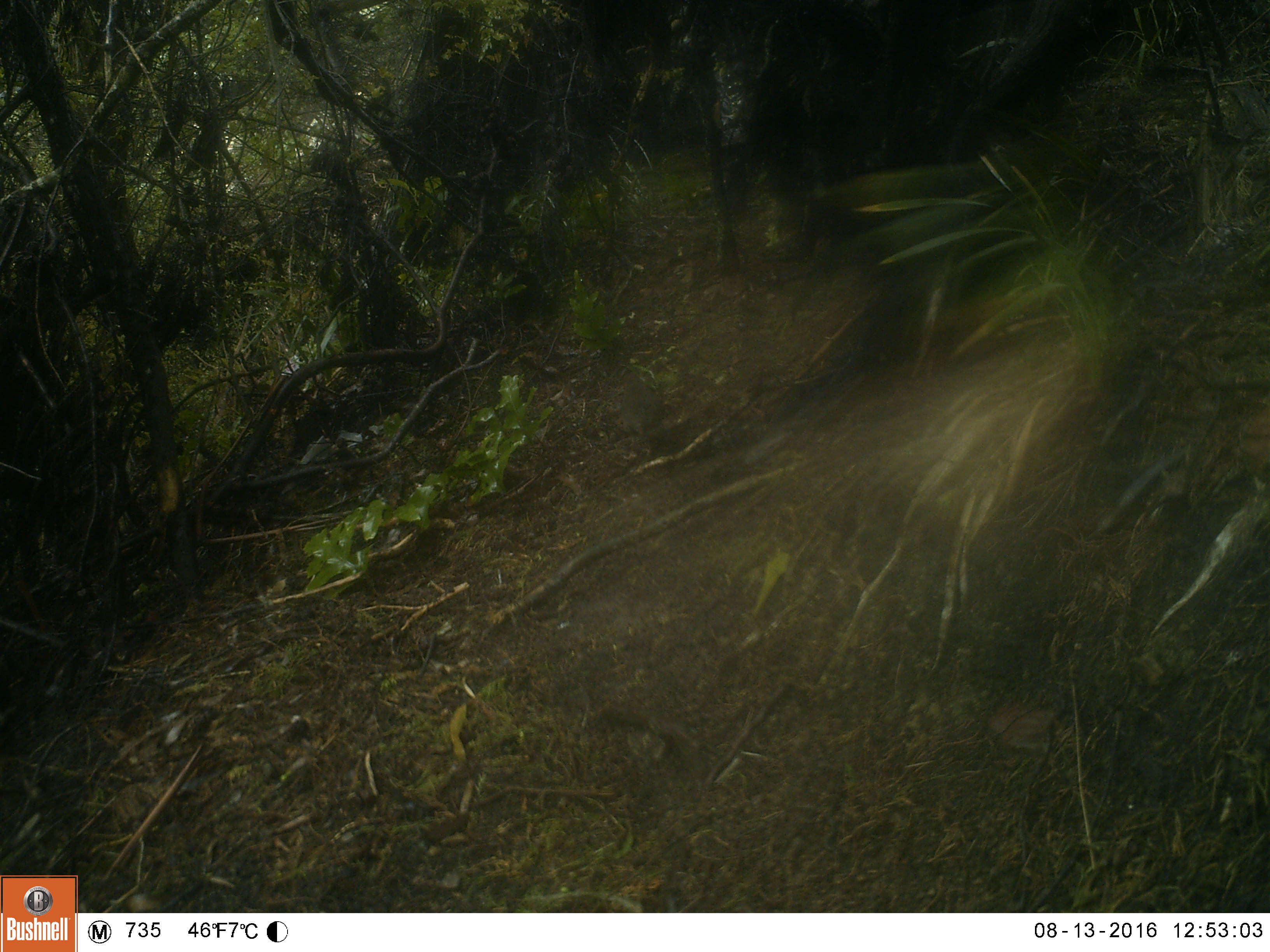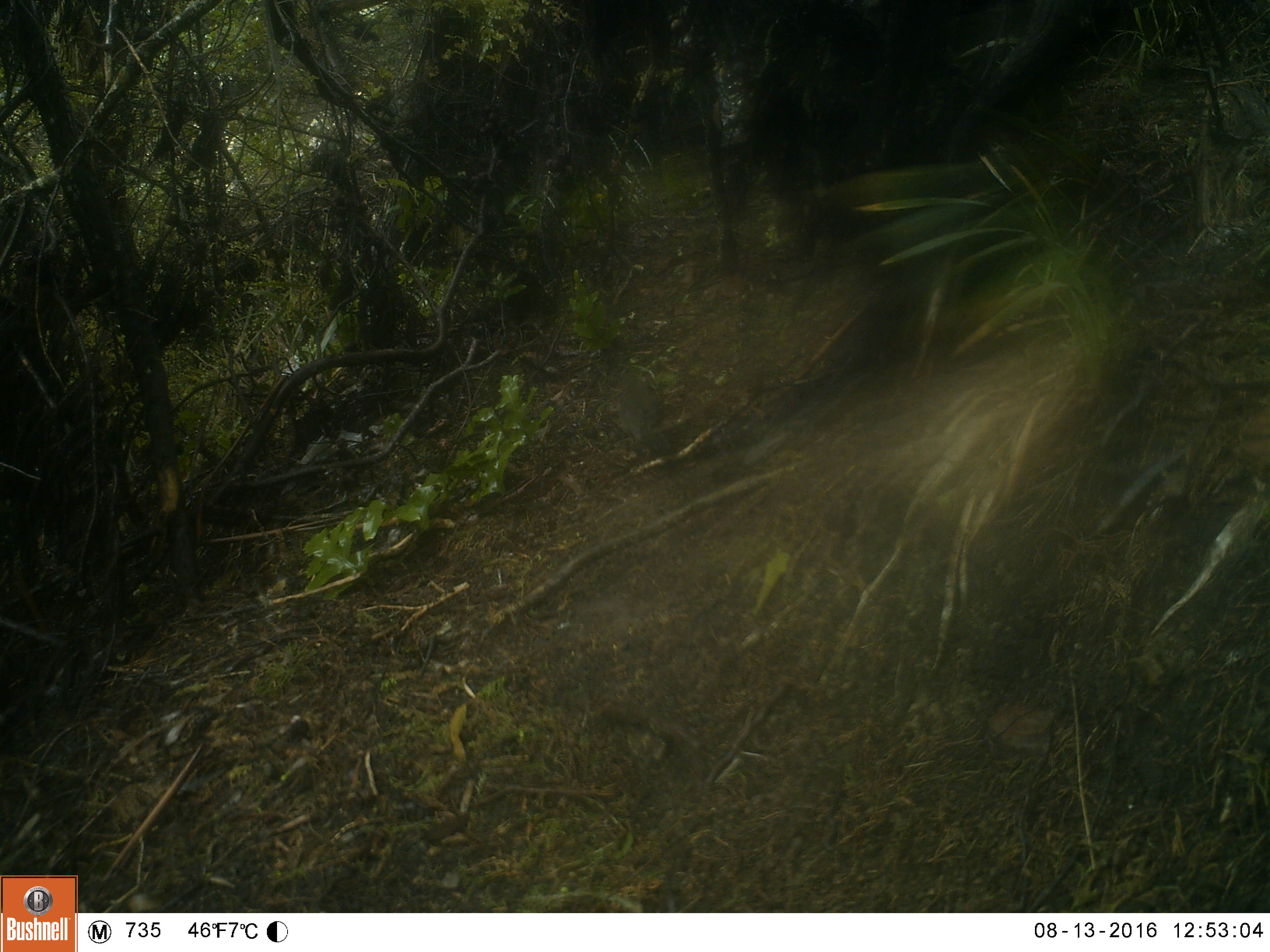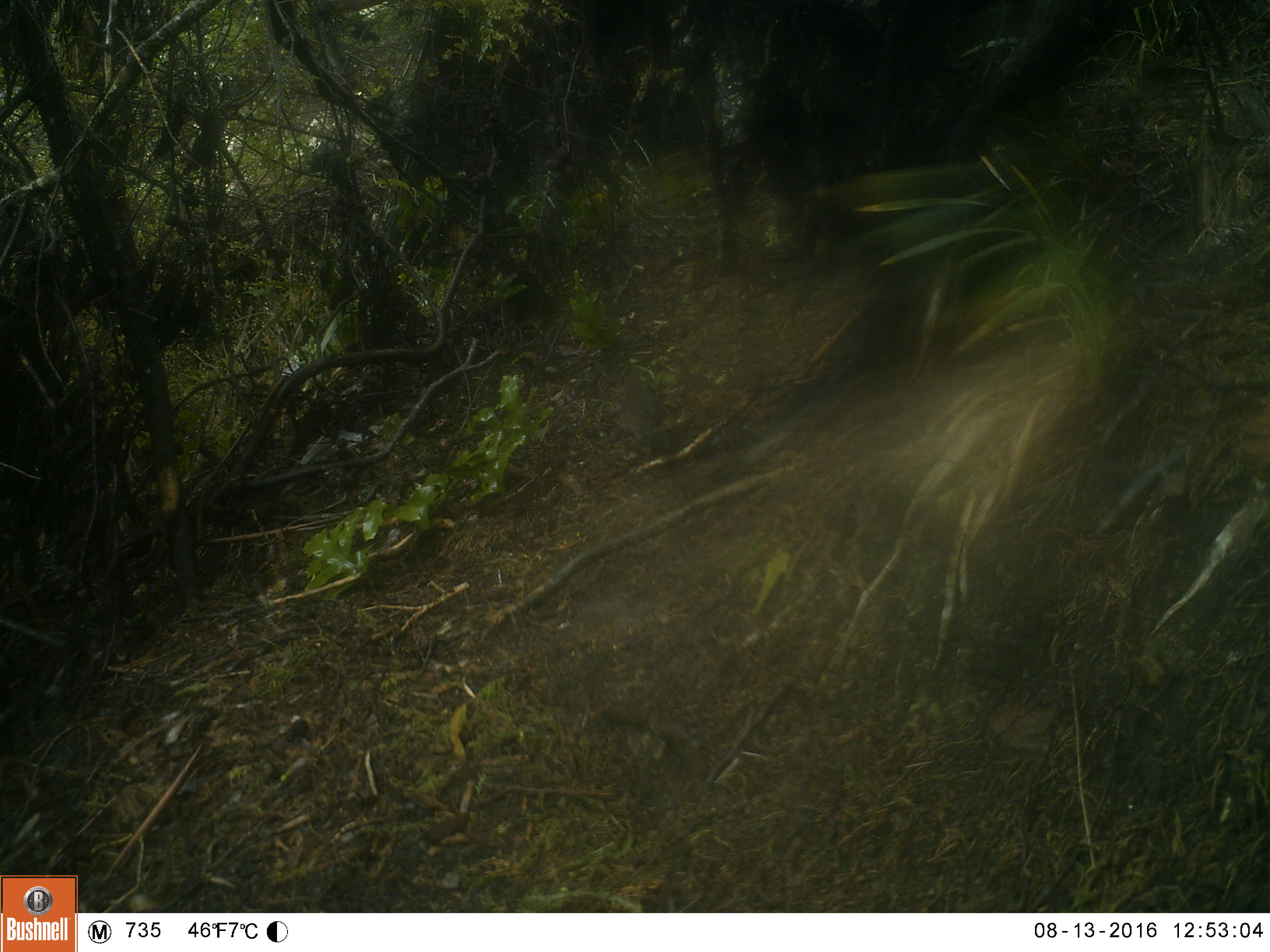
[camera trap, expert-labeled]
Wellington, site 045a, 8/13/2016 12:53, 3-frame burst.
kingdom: Animalia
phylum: Chordata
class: Aves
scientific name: Aves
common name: bird